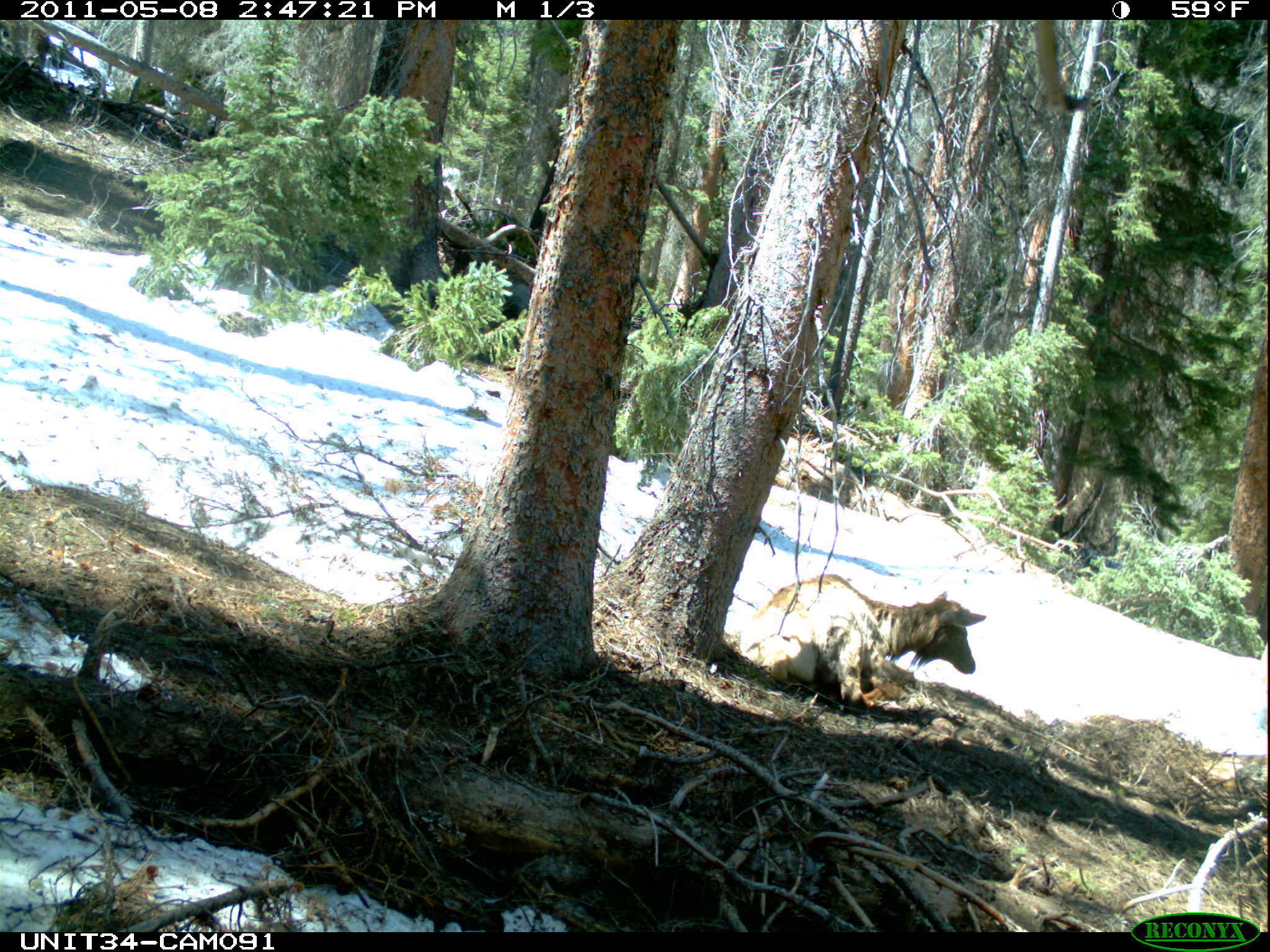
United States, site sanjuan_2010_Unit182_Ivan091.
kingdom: Animalia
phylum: Chordata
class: Mammalia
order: Artiodactyla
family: Cervidae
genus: Cervus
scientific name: Cervus elaphus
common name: red deer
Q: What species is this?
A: Cervus elaphus (red deer).